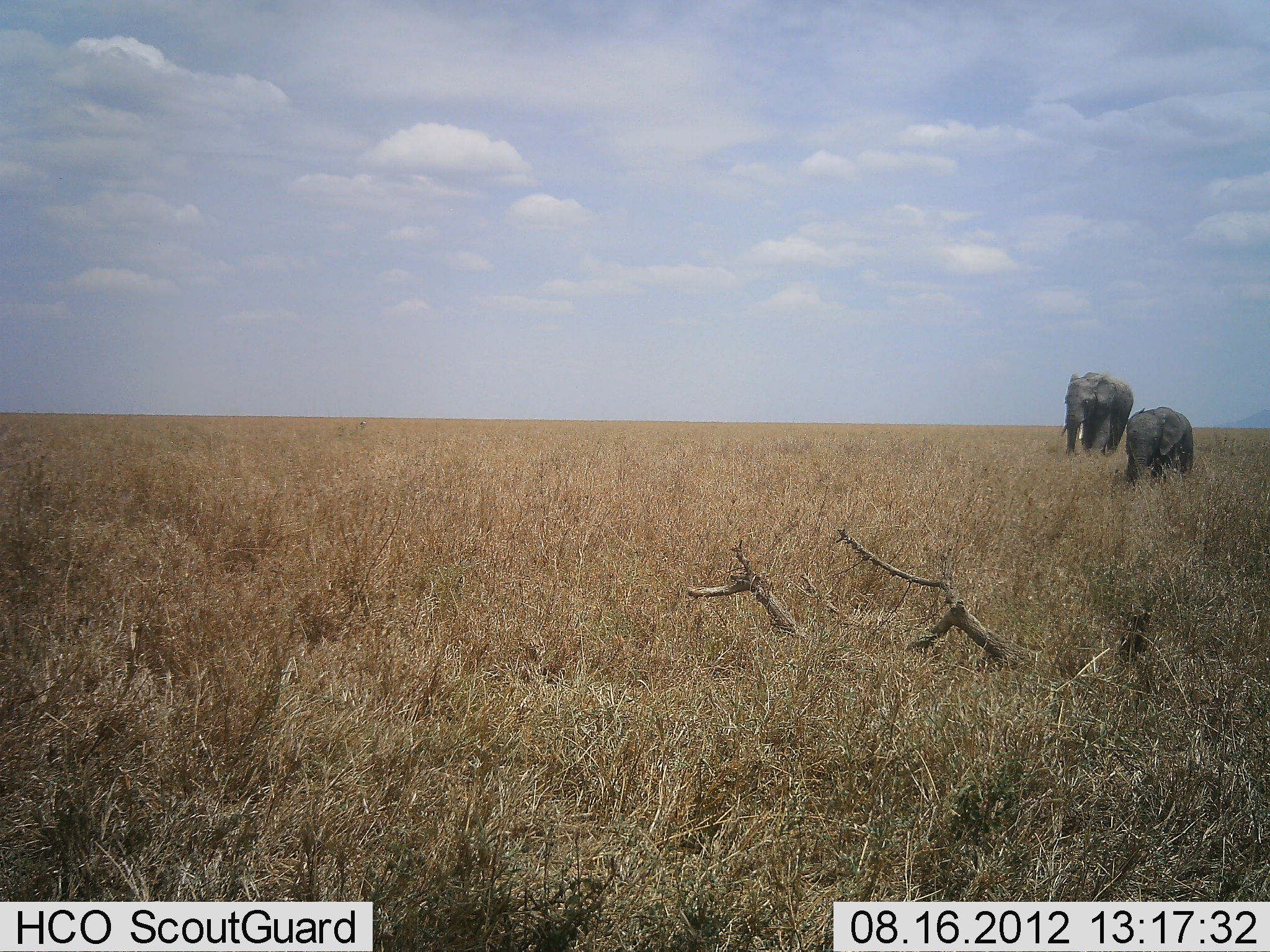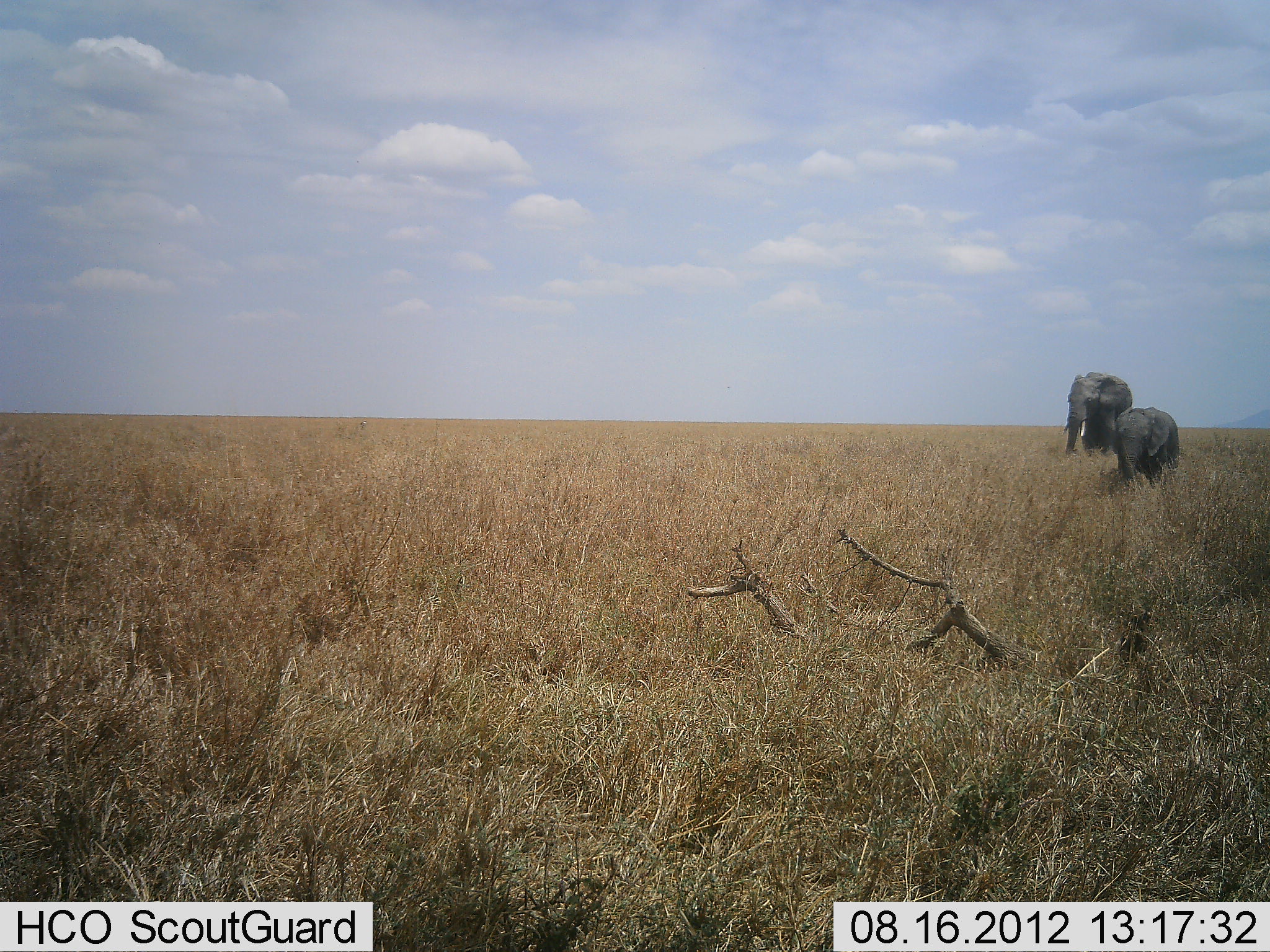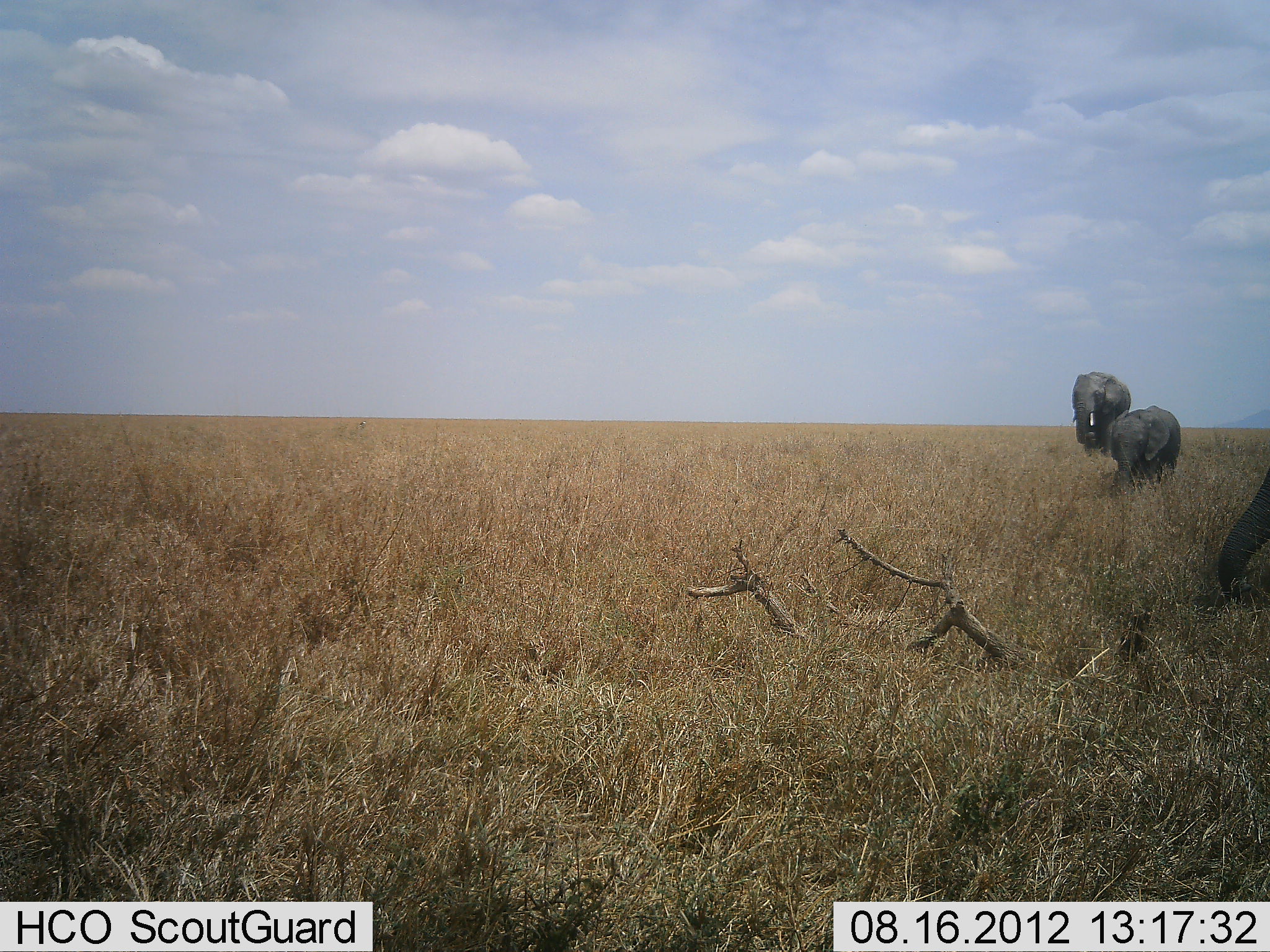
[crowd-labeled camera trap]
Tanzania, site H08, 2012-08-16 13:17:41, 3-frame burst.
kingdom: Animalia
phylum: Chordata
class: Mammalia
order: Proboscidea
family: Elephantidae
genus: Loxodonta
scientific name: Loxodonta africana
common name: african bush elephant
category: elephant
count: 3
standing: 30%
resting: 0%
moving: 80%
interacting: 0%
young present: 40%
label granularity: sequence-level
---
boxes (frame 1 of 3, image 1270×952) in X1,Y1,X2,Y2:
animal: 1057,370,1134,461; 1123,406,1195,490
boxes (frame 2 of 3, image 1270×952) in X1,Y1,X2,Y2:
animal: 1059,370,1135,461; 1112,406,1184,491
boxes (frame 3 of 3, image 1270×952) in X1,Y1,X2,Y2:
animal: 1216,468,1270,606; 1111,403,1183,496; 1069,371,1135,462